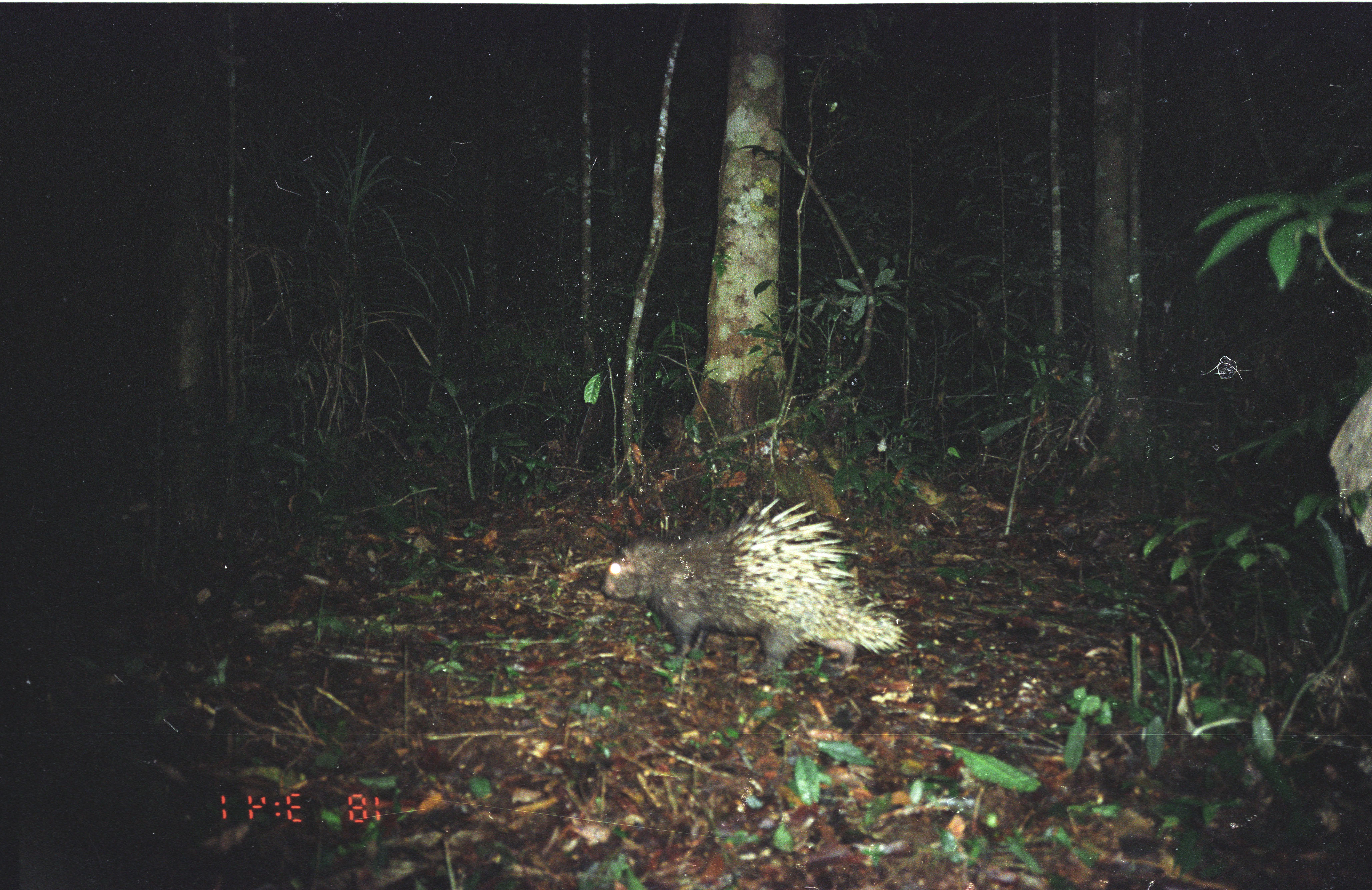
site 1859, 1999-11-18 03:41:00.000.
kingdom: Animalia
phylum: Chordata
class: Mammalia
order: Rodentia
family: Hystricidae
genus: Hystrix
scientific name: Hystrix brachyura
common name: east asian porcupine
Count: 1.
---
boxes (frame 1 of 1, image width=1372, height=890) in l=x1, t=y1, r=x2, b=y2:
hystrix brachyura: l=599, t=496, r=911, b=679